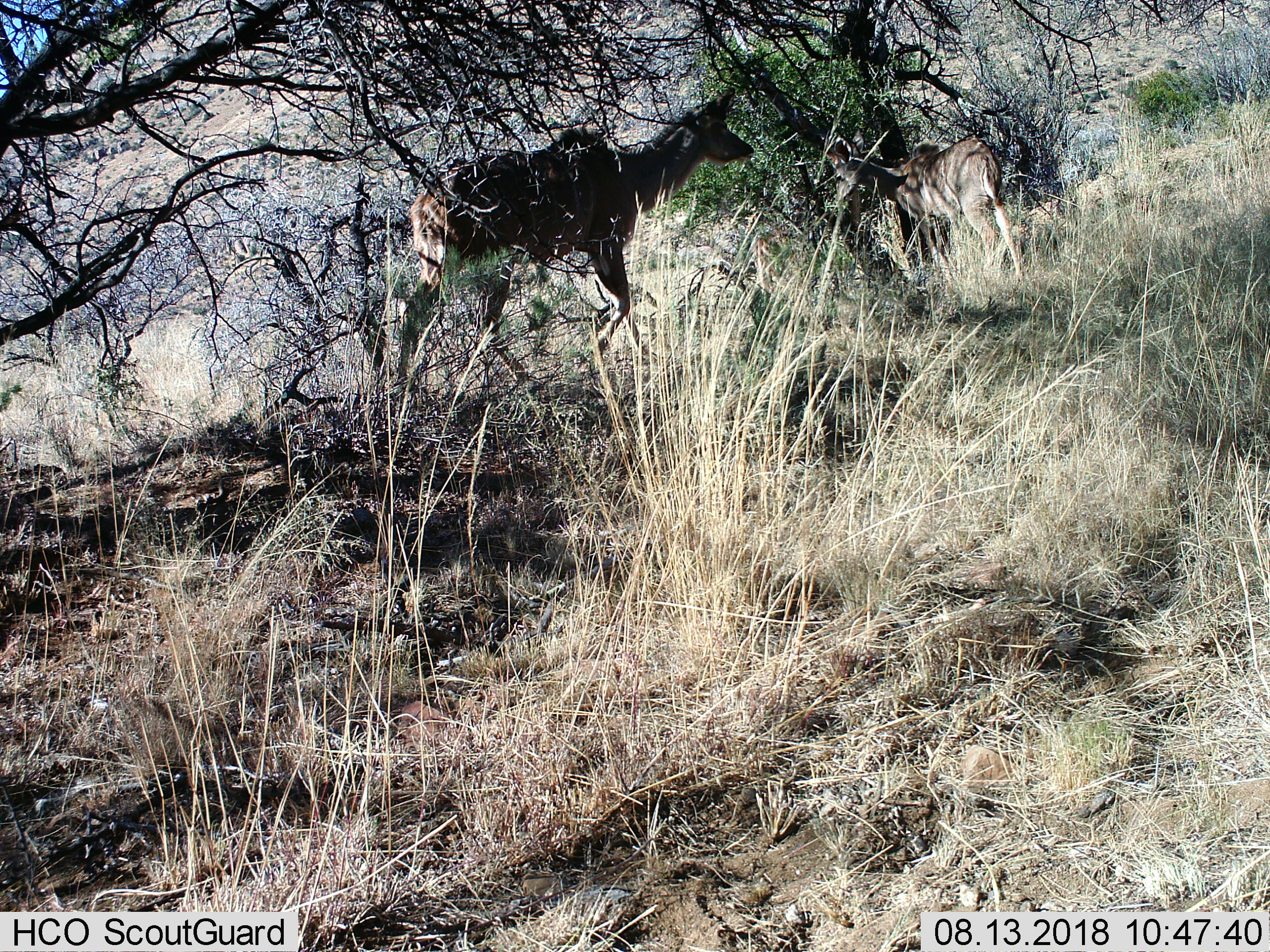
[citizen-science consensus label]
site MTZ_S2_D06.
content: unidentified animal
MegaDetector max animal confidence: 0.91